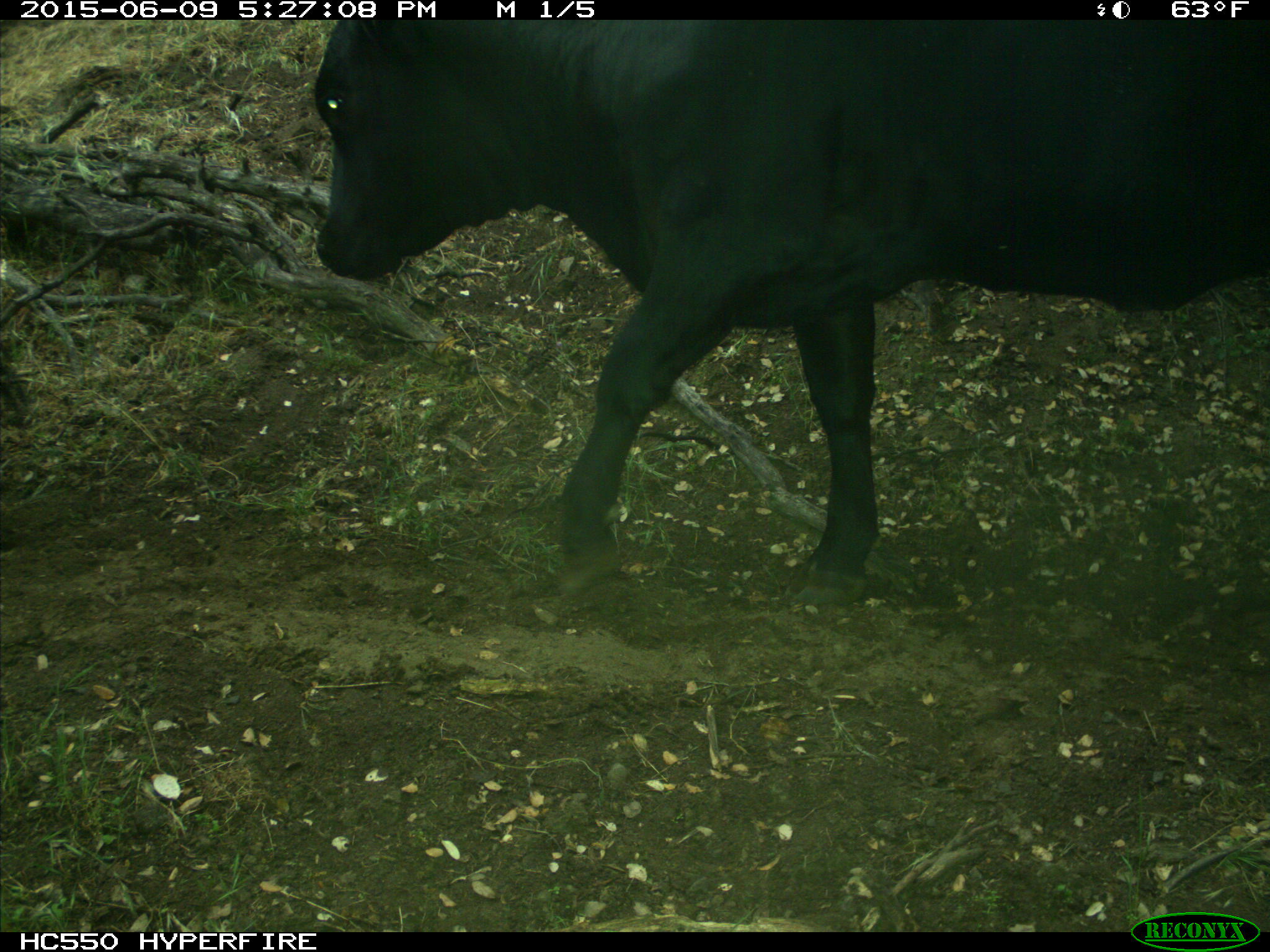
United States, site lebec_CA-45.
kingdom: Animalia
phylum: Chordata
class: Mammalia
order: Artiodactyla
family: Bovidae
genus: Bos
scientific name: Bos taurus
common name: domestic cow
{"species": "Bos taurus (domestic cow)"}